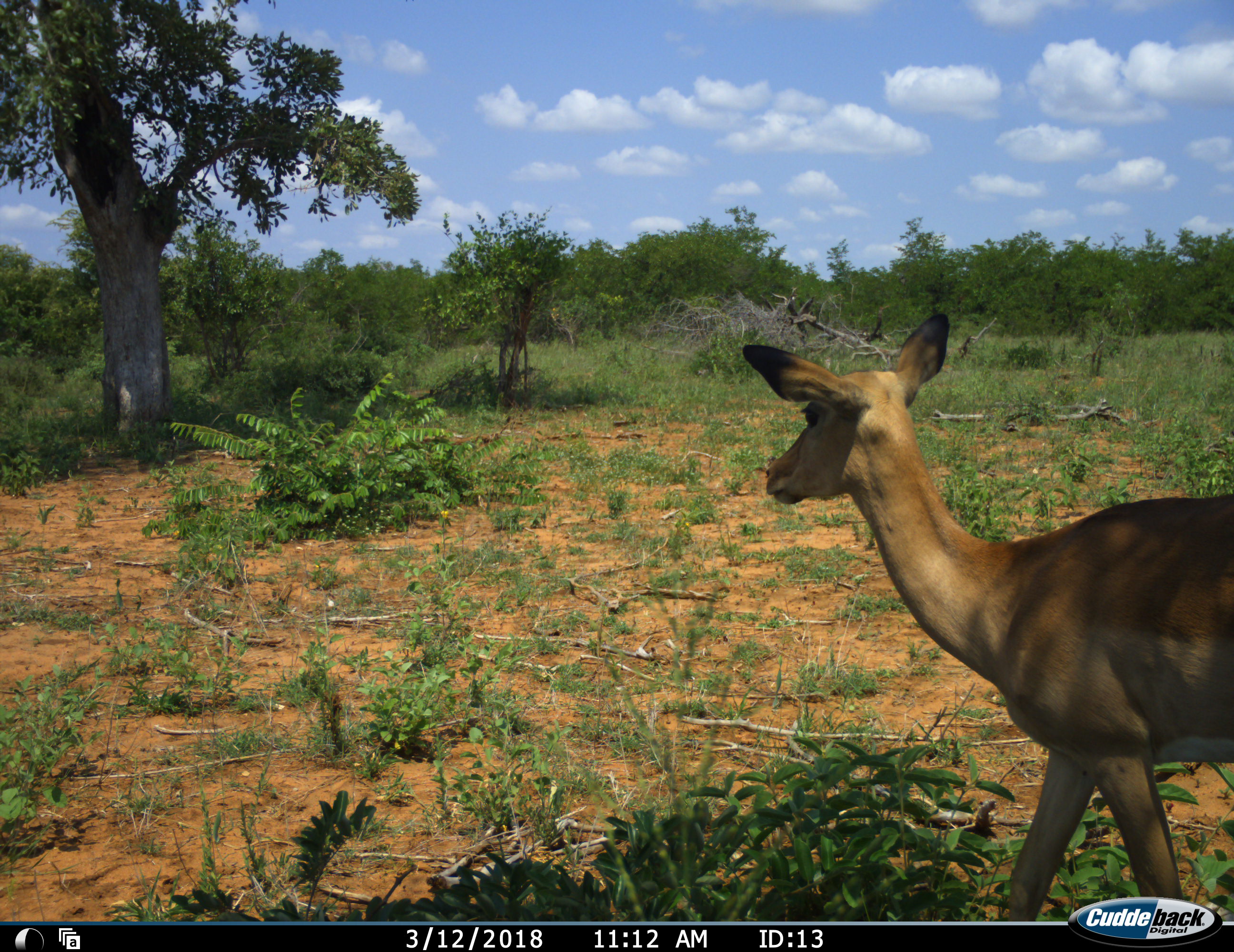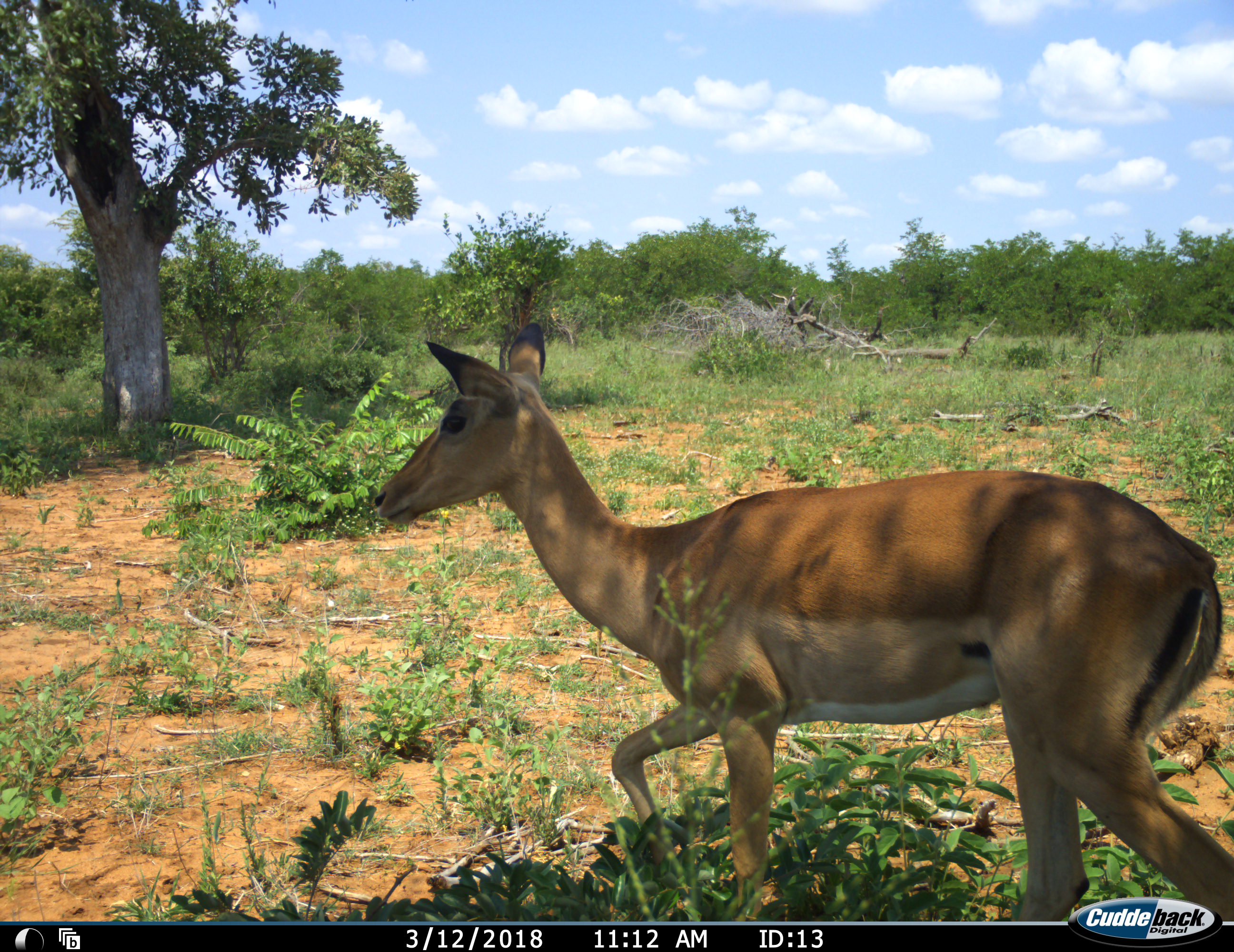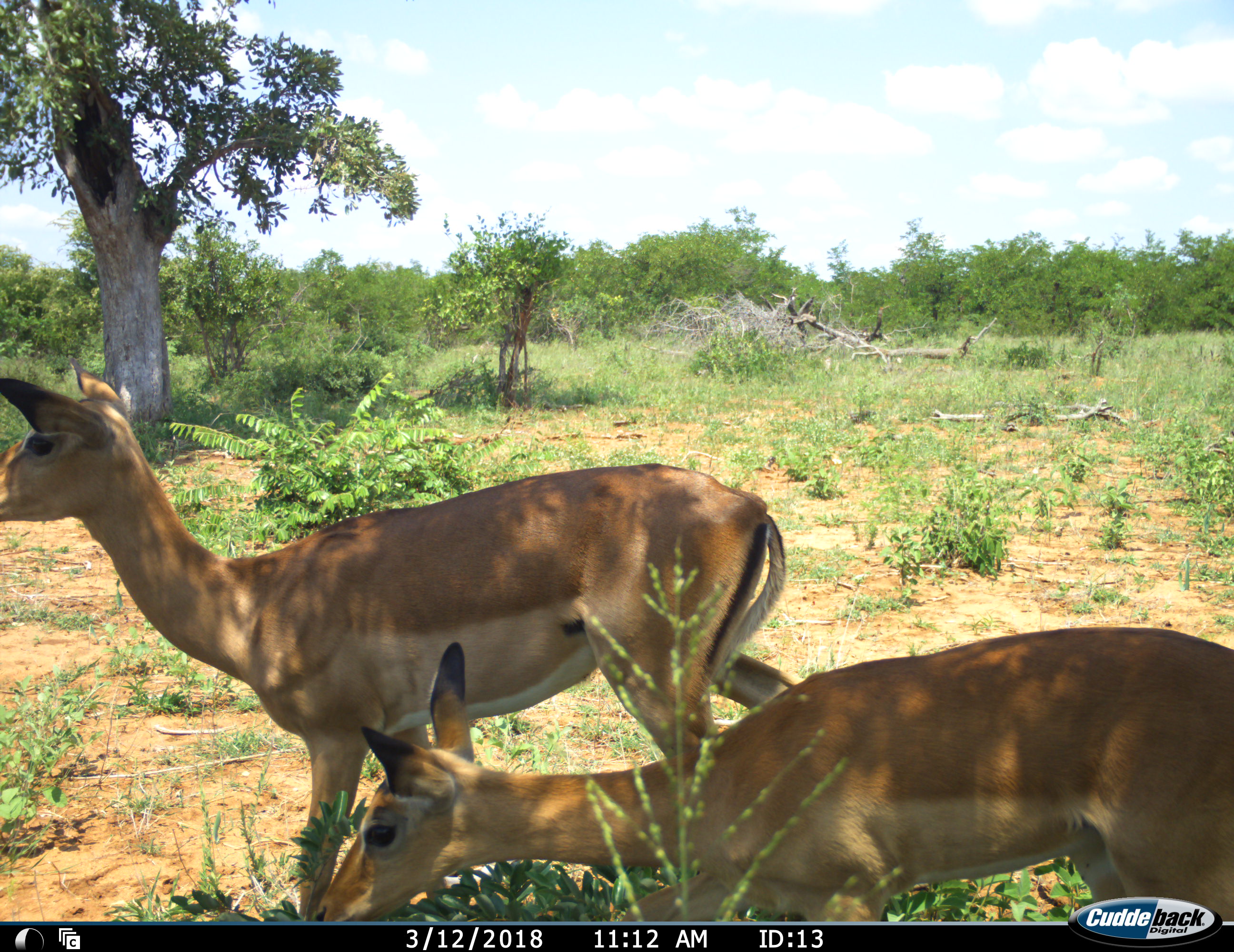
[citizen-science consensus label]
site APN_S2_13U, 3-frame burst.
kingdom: Animalia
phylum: Chordata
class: Mammalia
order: Artiodactyla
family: Bovidae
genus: Aepyceros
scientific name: Aepyceros melampus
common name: impala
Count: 2.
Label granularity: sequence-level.